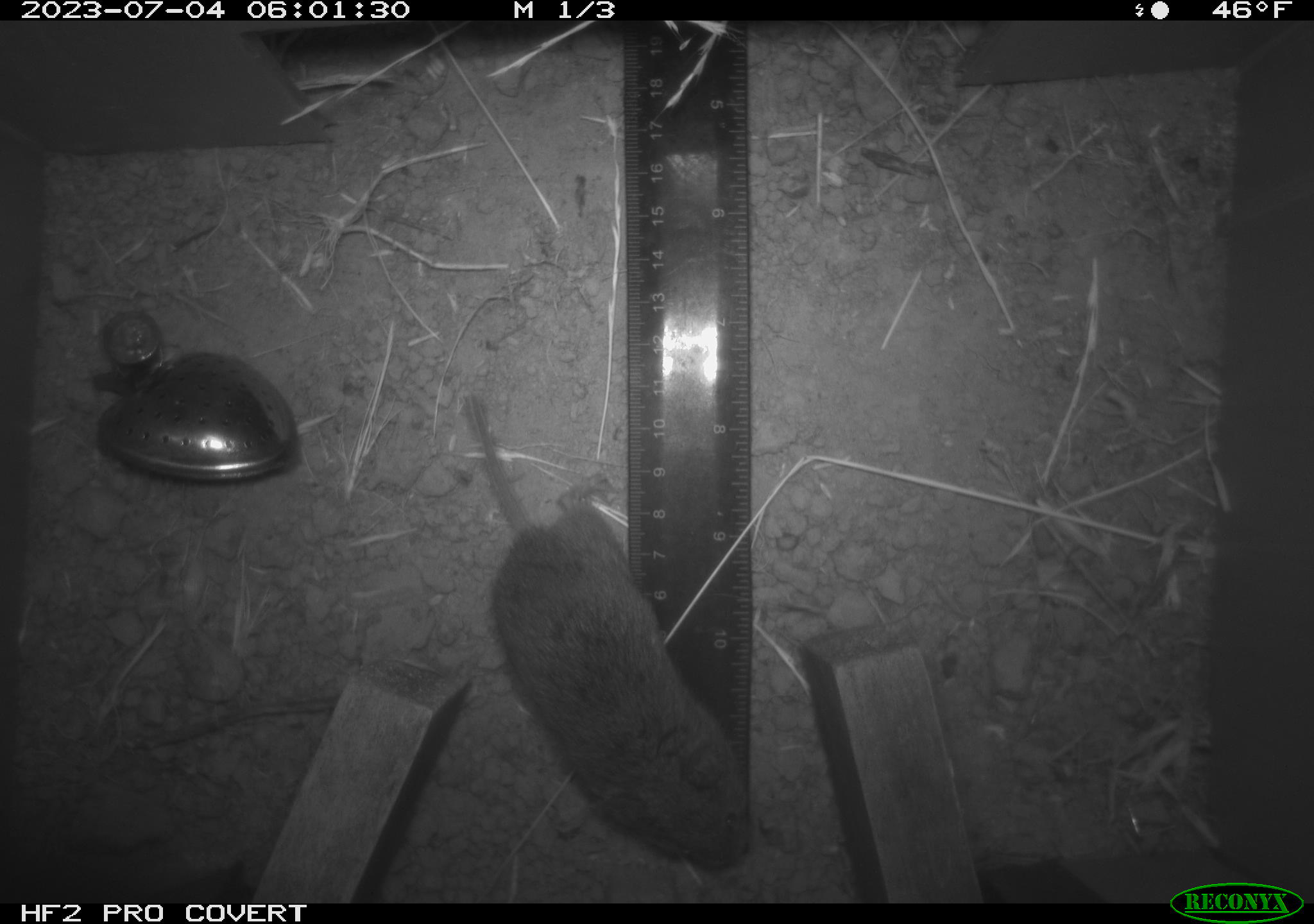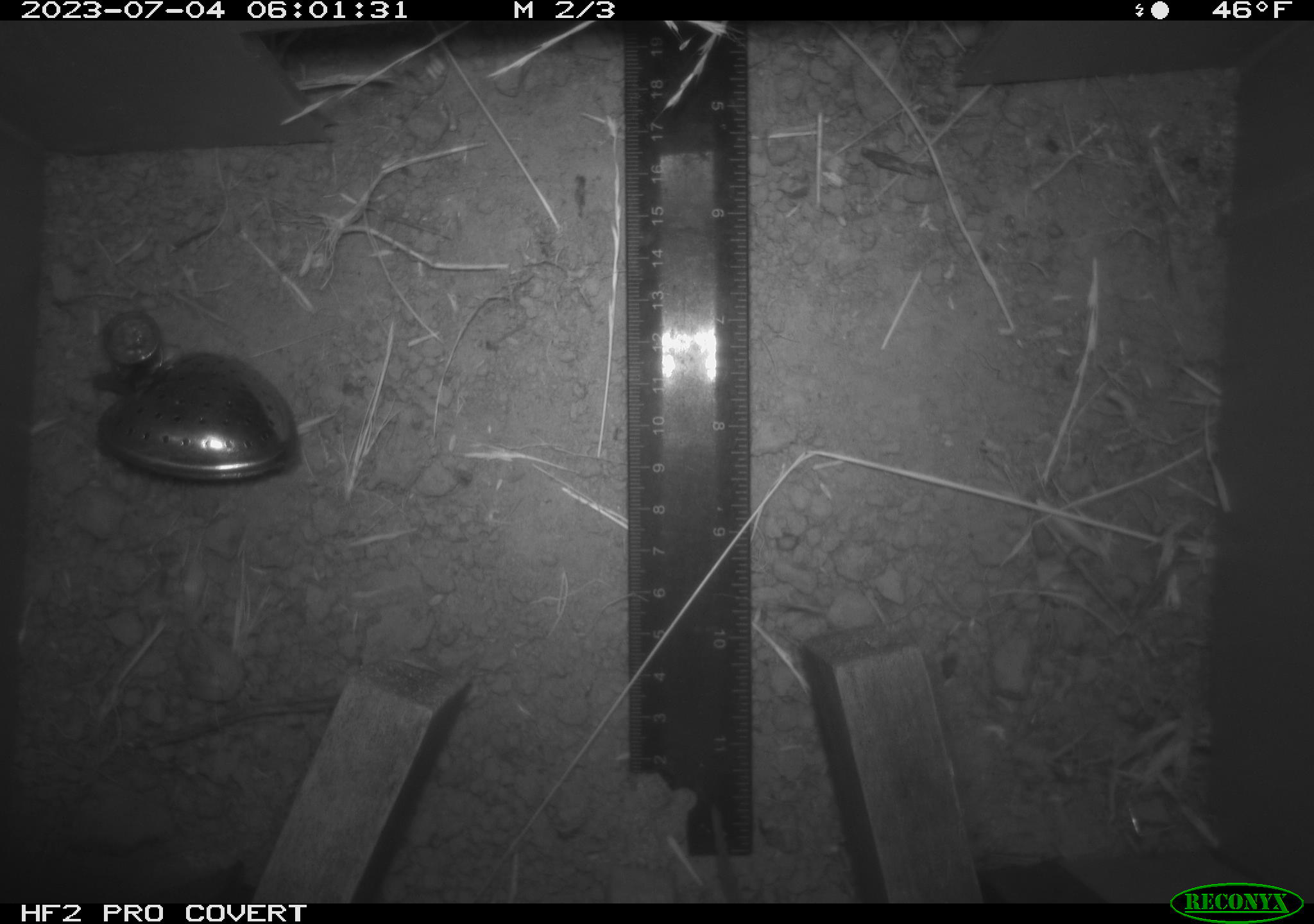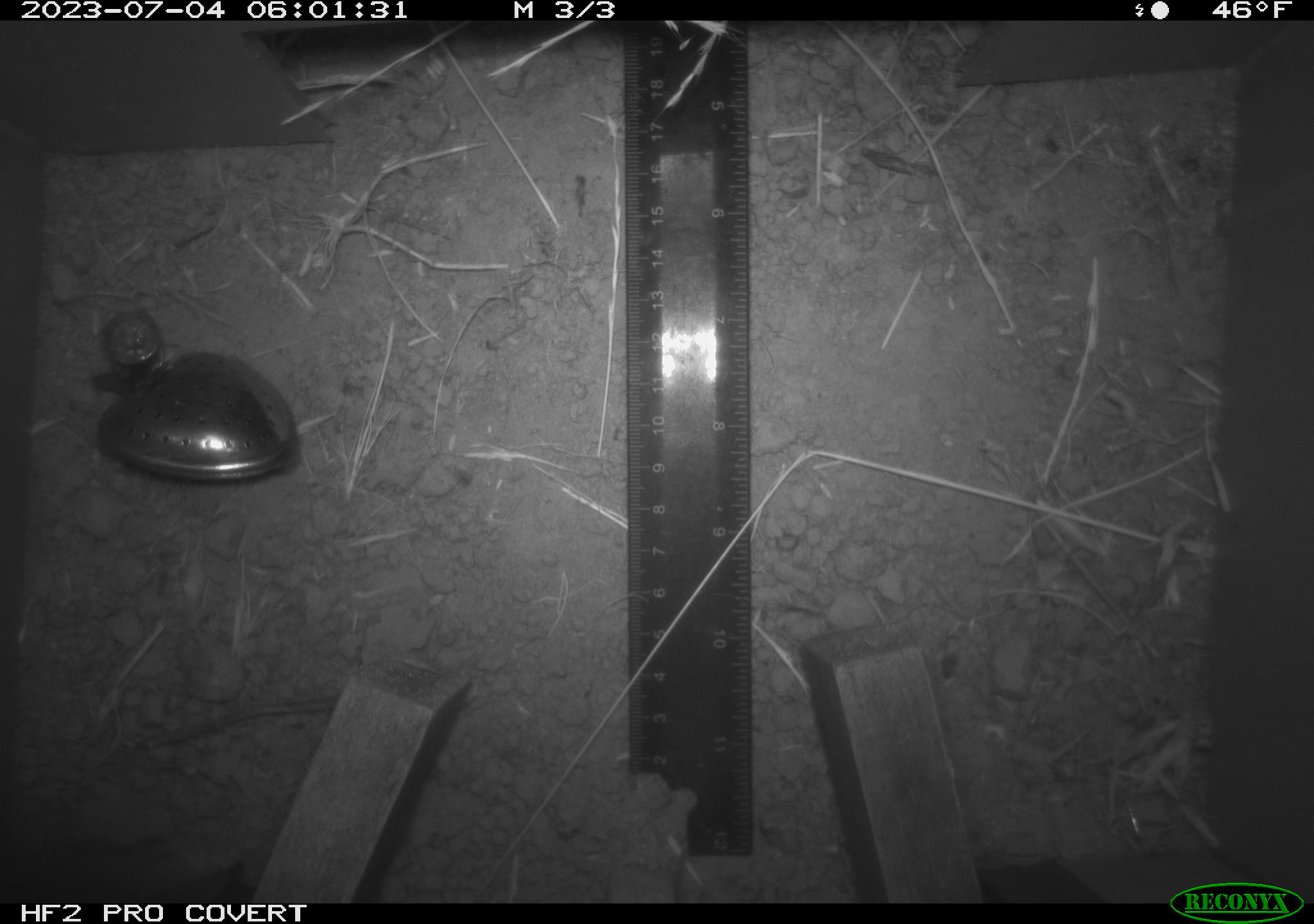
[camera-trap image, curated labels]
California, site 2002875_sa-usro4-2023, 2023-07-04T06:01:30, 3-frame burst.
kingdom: Animalia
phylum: Chordata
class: Mammalia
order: Rodentia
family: Cricetidae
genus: Microtus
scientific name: Microtus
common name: meadow vole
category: microtus species